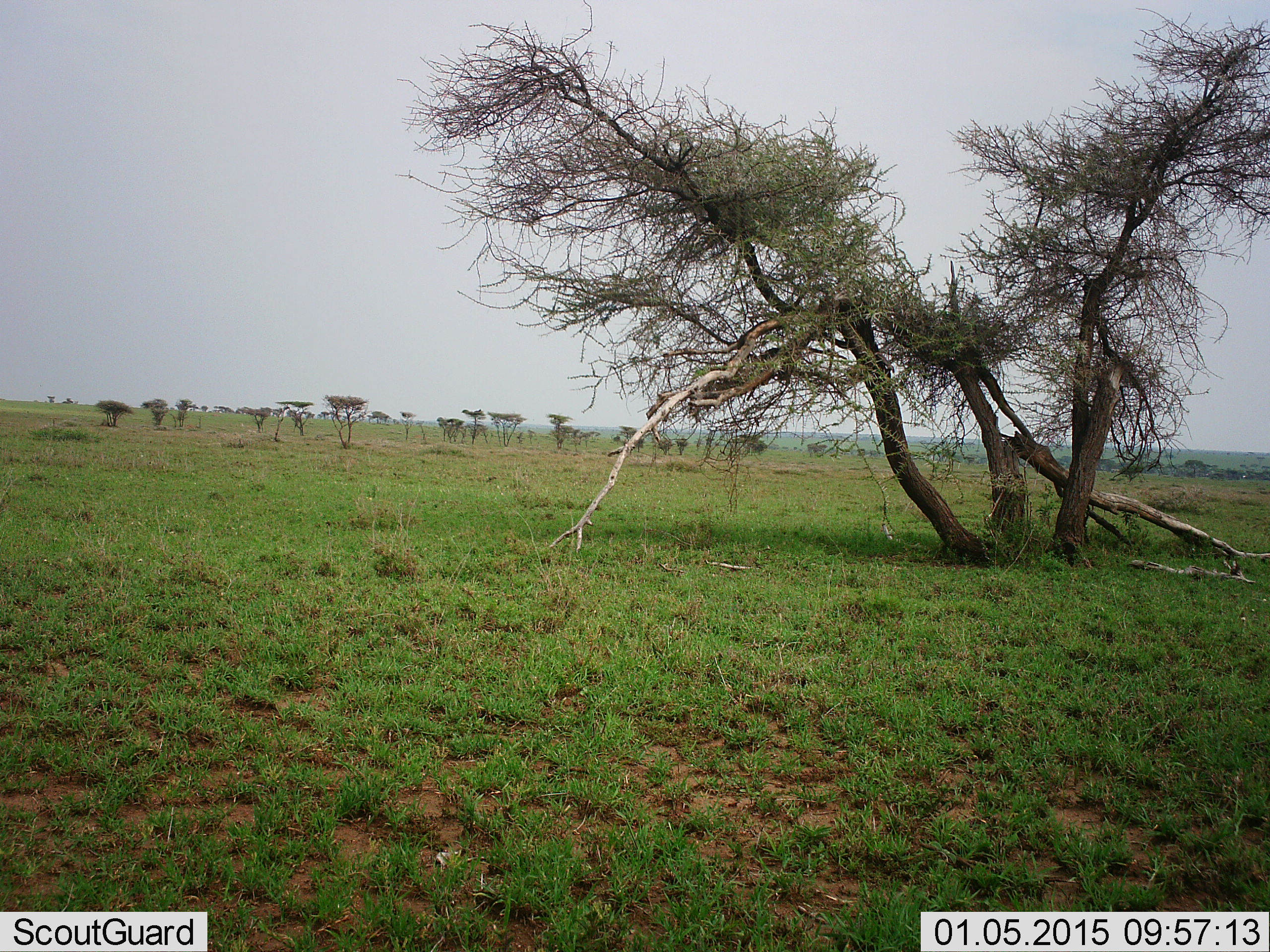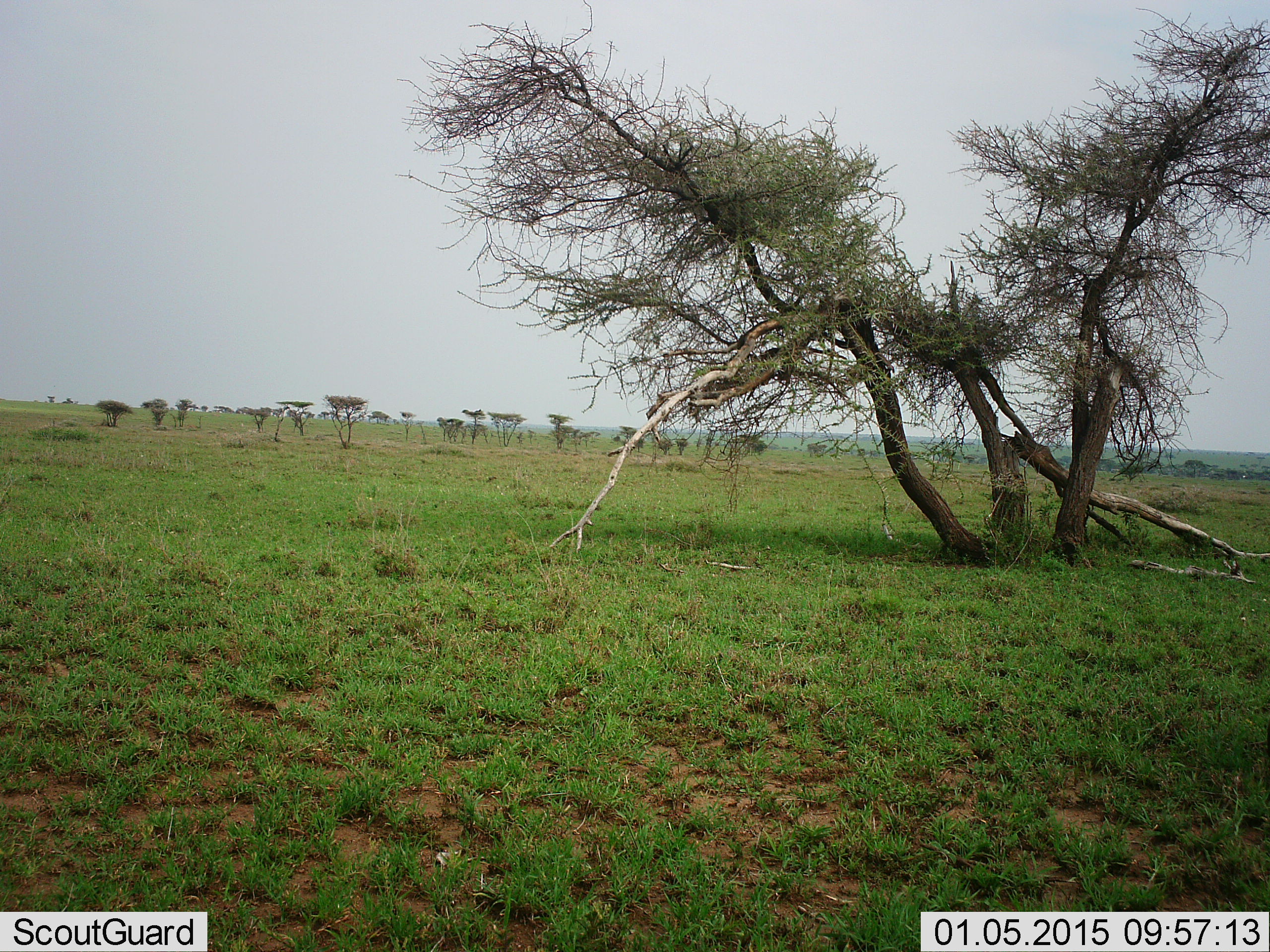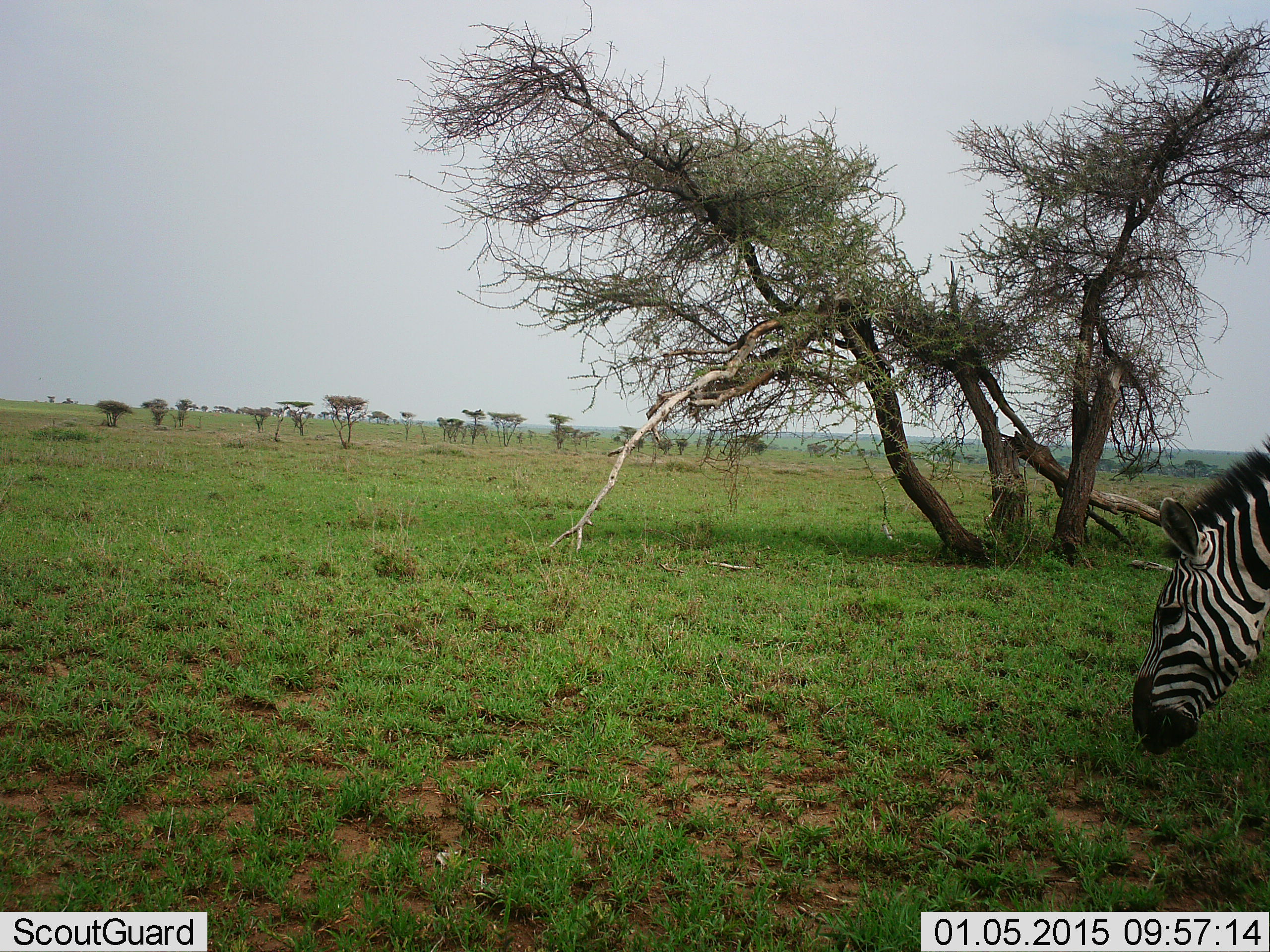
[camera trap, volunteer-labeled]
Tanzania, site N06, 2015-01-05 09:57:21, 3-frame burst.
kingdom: Animalia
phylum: Chordata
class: Mammalia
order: Perissodactyla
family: Equidae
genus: Equus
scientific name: Equus quagga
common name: plains zebra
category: zebra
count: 1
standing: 0%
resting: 0%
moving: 70%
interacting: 0%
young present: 0%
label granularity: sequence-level